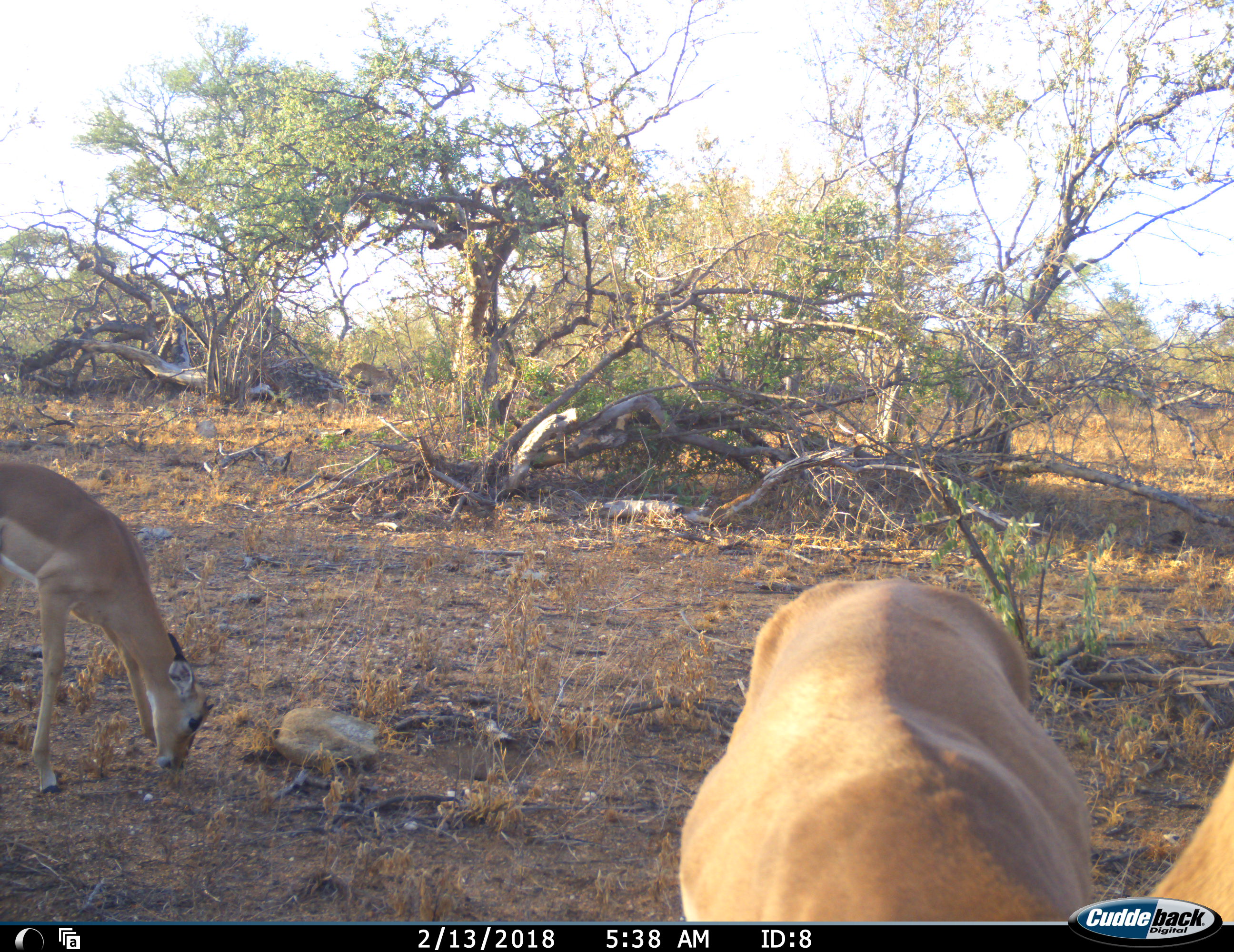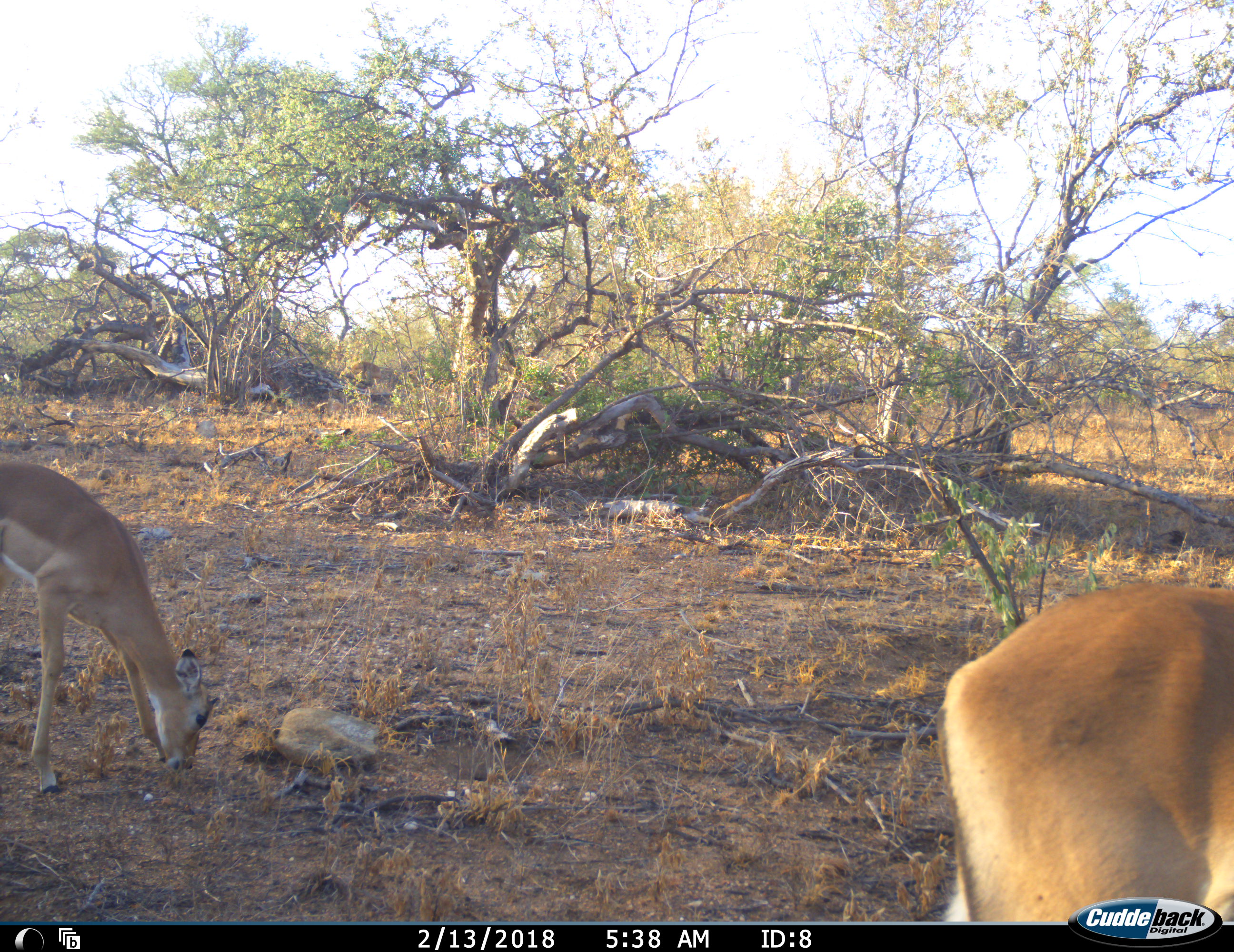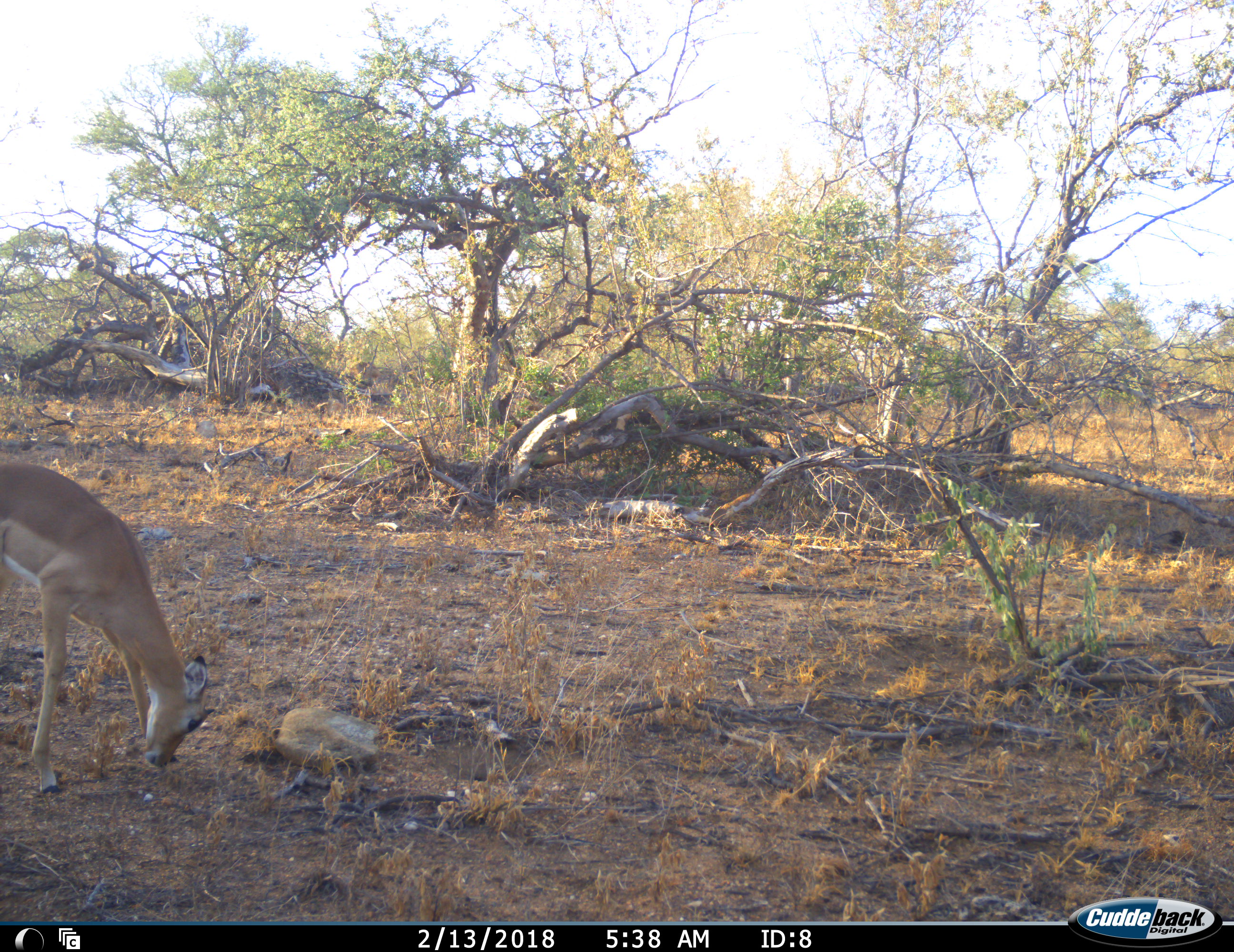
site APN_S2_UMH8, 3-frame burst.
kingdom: Animalia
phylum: Chordata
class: Mammalia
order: Artiodactyla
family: Bovidae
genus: Aepyceros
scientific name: Aepyceros melampus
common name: impala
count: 2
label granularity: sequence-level